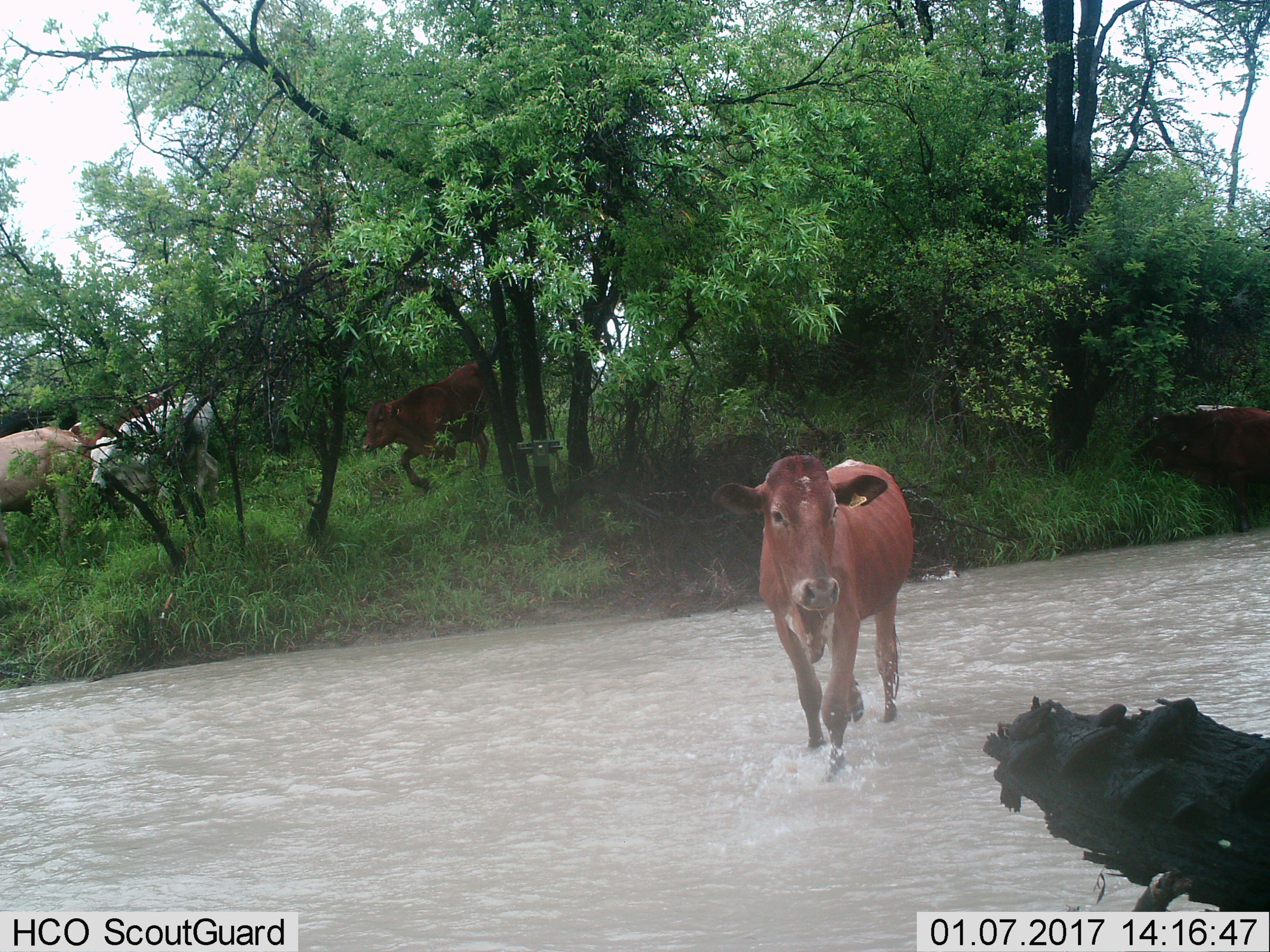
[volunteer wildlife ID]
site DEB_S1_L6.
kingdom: Animalia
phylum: Chordata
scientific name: Vertebrata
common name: domestic animal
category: domesticanimal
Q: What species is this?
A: Domesticanimal (domestic animal) (Vertebrata).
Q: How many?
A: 6.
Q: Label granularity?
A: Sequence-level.